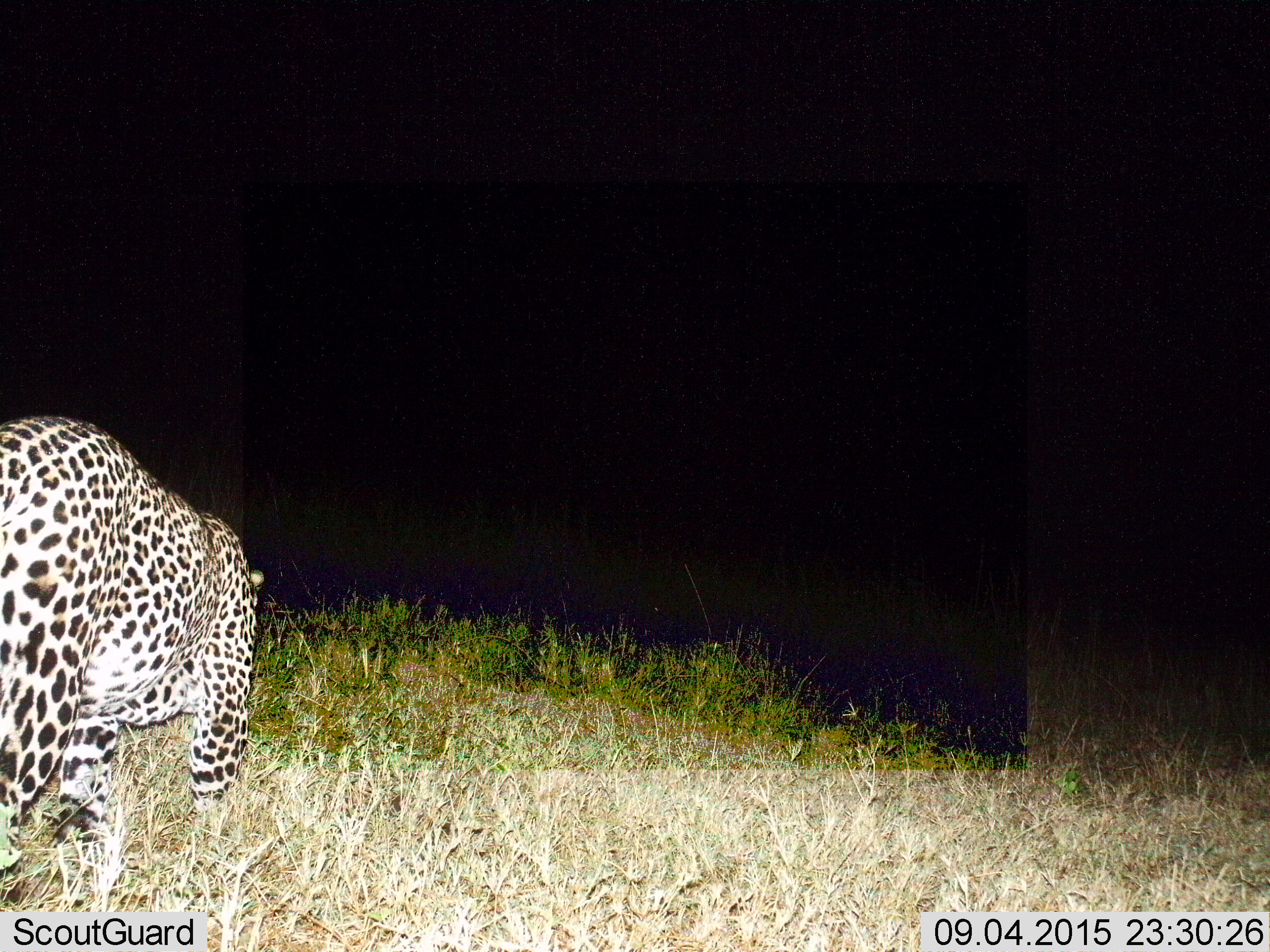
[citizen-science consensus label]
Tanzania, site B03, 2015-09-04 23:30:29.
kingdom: Animalia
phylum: Chordata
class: Mammalia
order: Carnivora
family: Felidae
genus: Panthera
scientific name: Panthera pardus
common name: leopard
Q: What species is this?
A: Leopard (Panthera pardus).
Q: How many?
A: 1.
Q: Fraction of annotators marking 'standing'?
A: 12%.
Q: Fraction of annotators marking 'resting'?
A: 0%.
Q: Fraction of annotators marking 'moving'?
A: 88%.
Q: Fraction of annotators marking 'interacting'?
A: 0%.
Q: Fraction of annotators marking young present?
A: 0%.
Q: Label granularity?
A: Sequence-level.